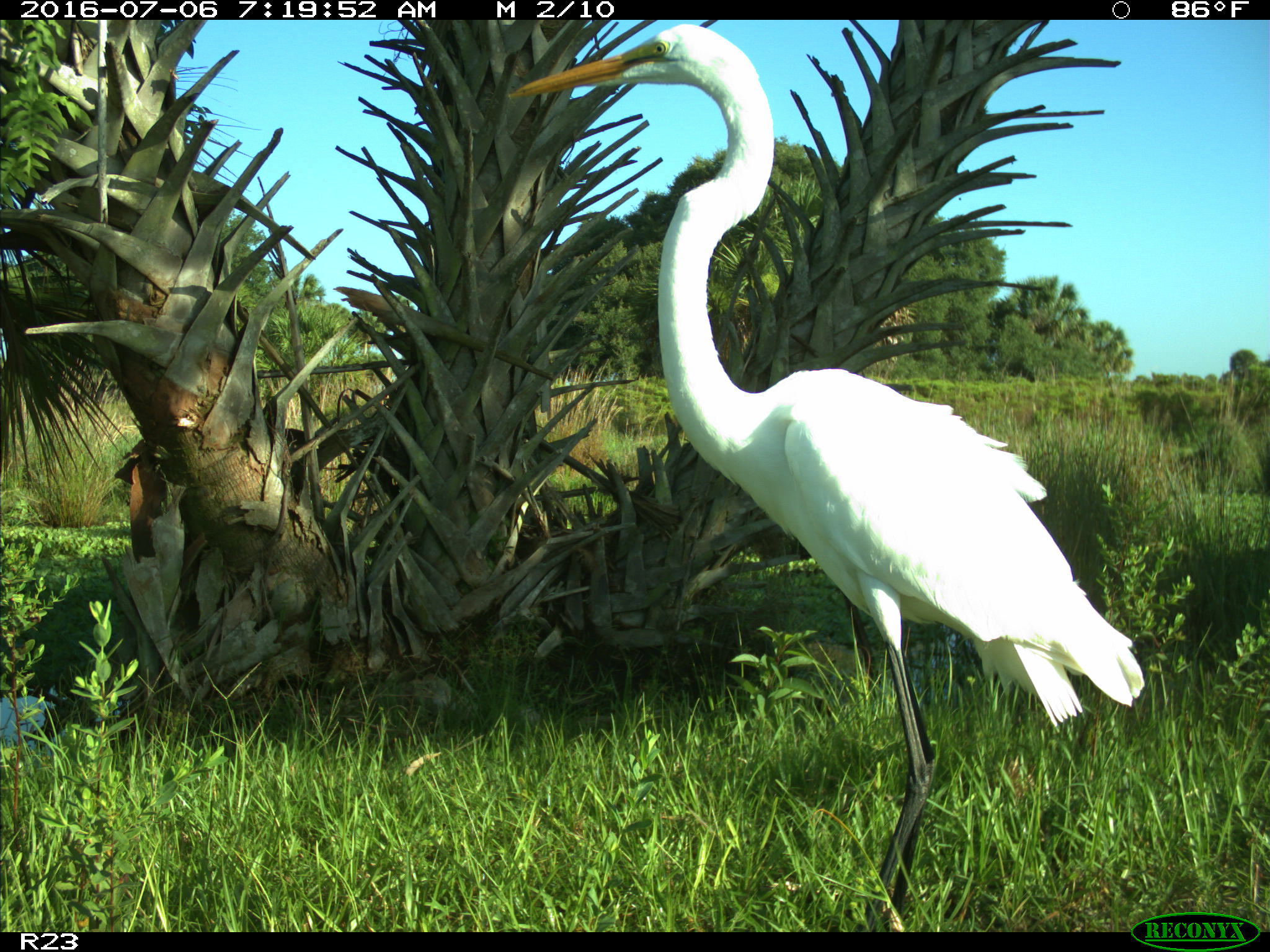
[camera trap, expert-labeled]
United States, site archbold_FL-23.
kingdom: Animalia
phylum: Chordata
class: Aves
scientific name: Aves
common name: birds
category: unidentified bird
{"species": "unidentified bird (birds) (Aves)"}